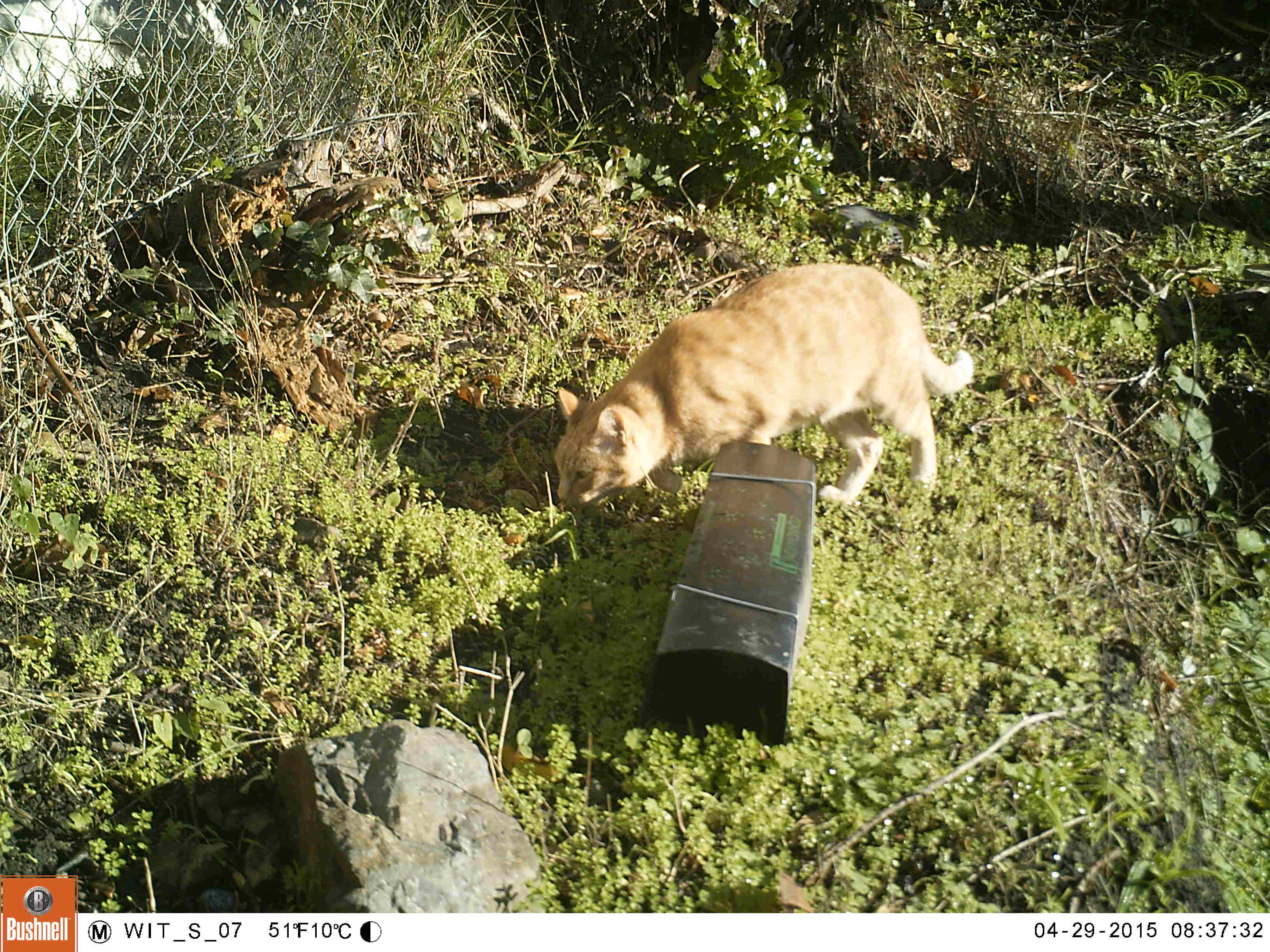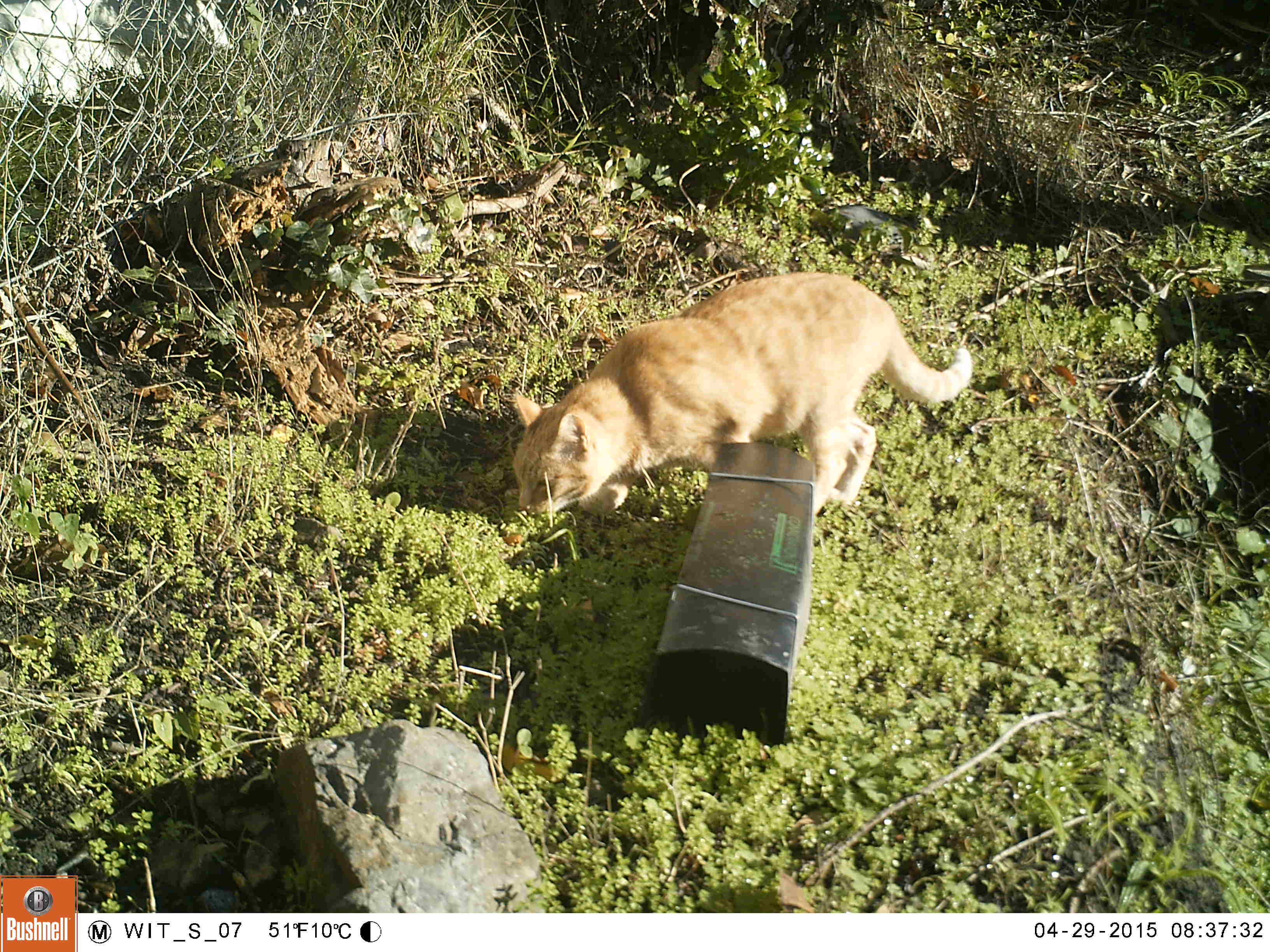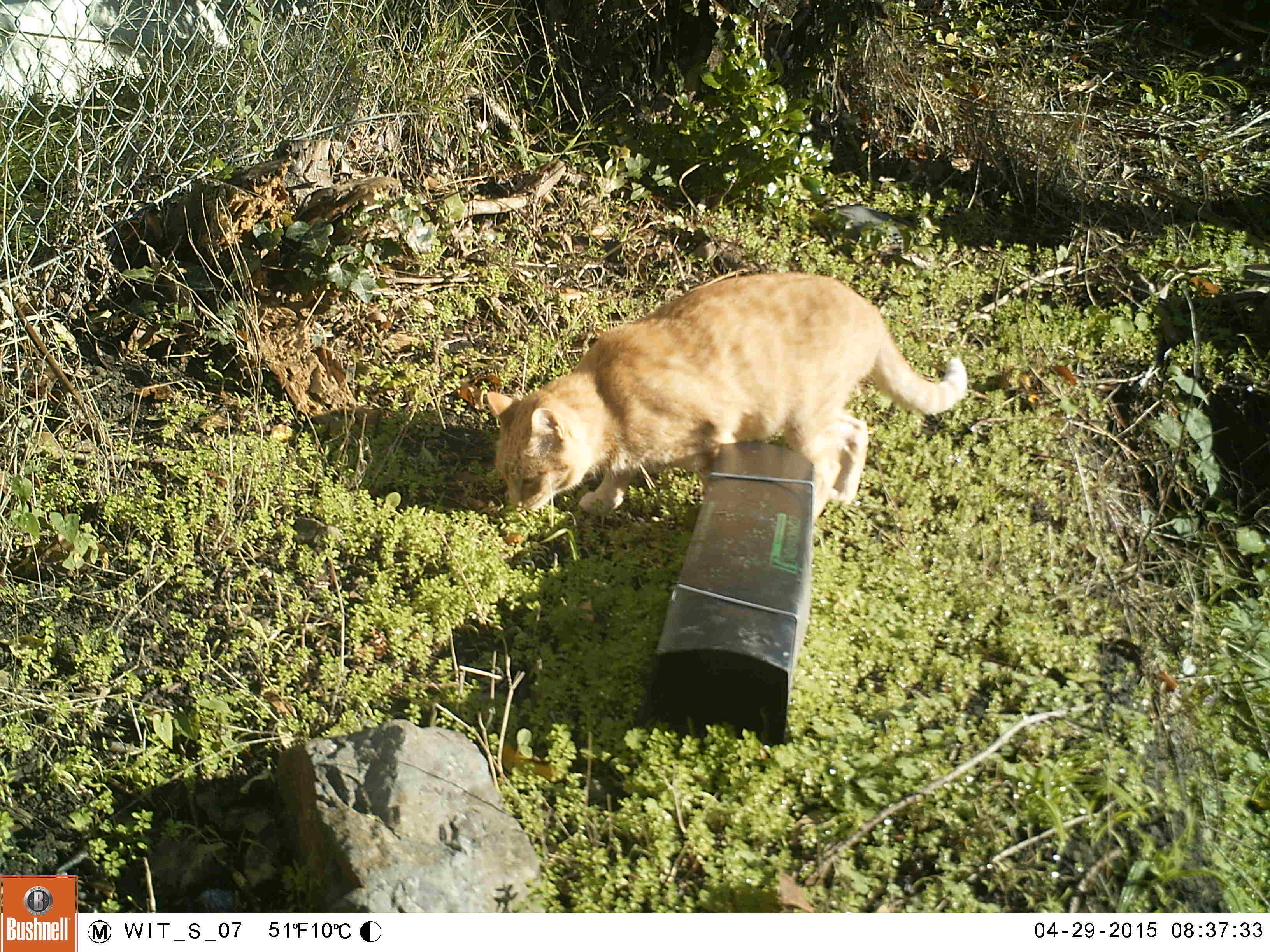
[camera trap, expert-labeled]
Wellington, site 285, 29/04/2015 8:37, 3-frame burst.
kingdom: Animalia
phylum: Chordata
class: Mammalia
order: Carnivora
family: Felidae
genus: Felis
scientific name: Felis catus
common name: cat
Cat (Felis catus).